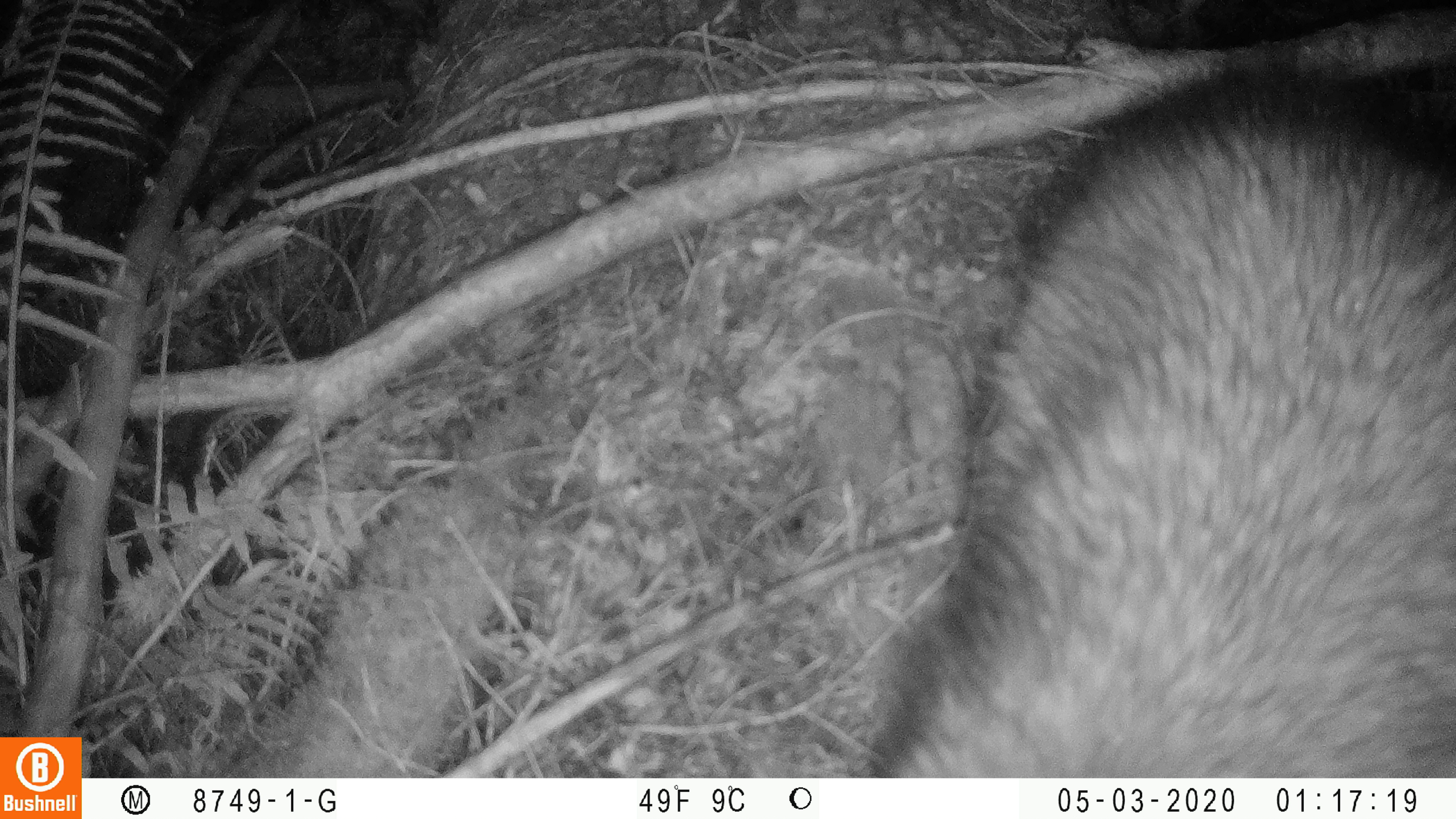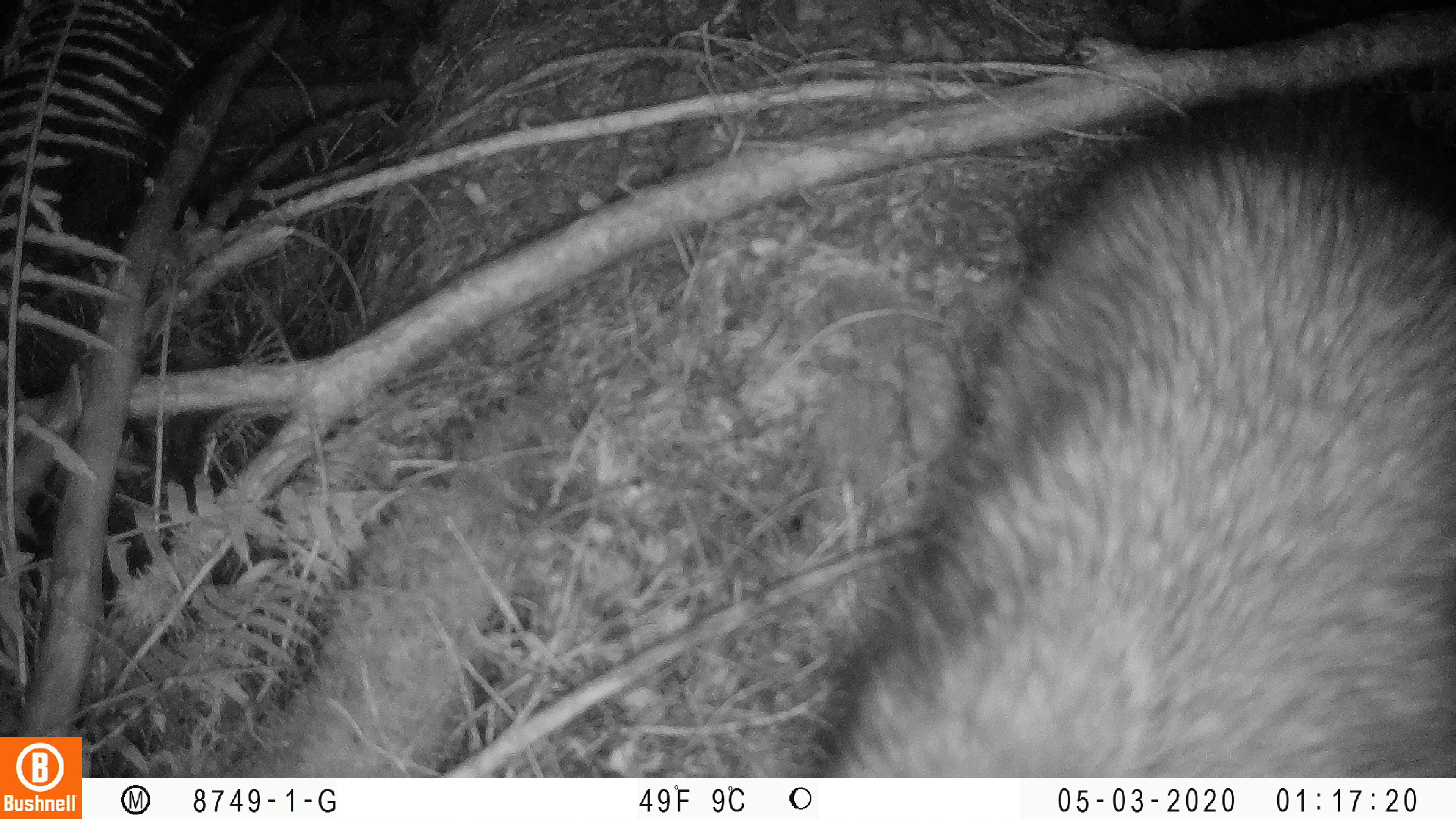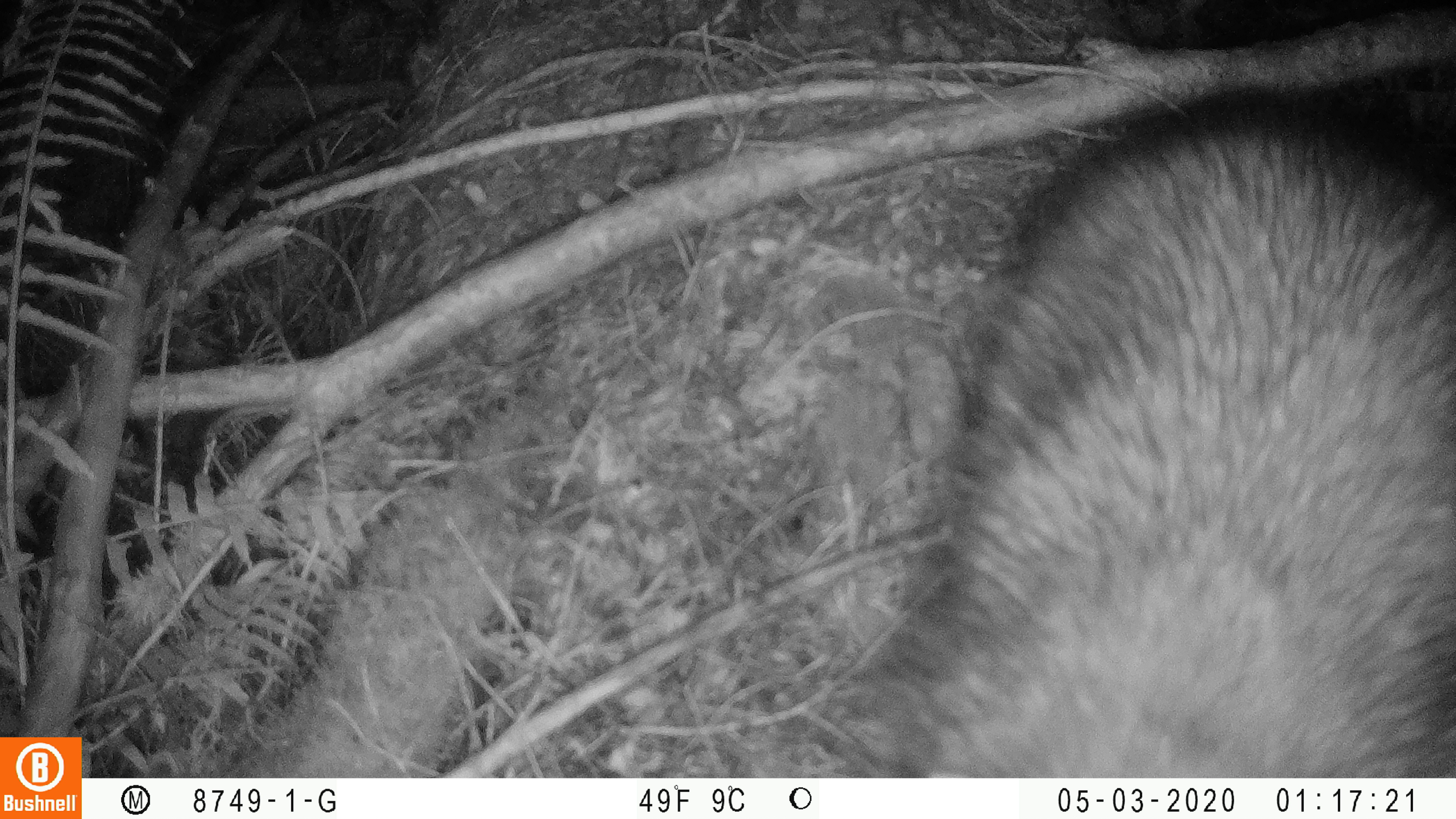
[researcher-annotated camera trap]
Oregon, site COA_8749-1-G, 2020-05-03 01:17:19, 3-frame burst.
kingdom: Animalia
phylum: Chordata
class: Mammalia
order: Carnivora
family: Procyonidae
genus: Procyon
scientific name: Procyon lotor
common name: northern raccoon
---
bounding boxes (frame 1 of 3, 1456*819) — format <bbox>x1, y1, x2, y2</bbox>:
northern raccoon: <bbox>874, 67, 1455, 766</bbox>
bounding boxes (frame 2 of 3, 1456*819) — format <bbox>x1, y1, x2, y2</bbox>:
northern raccoon: <bbox>804, 135, 1453, 768</bbox>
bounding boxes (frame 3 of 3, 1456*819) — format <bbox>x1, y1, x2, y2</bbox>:
northern raccoon: <bbox>846, 112, 1453, 770</bbox>